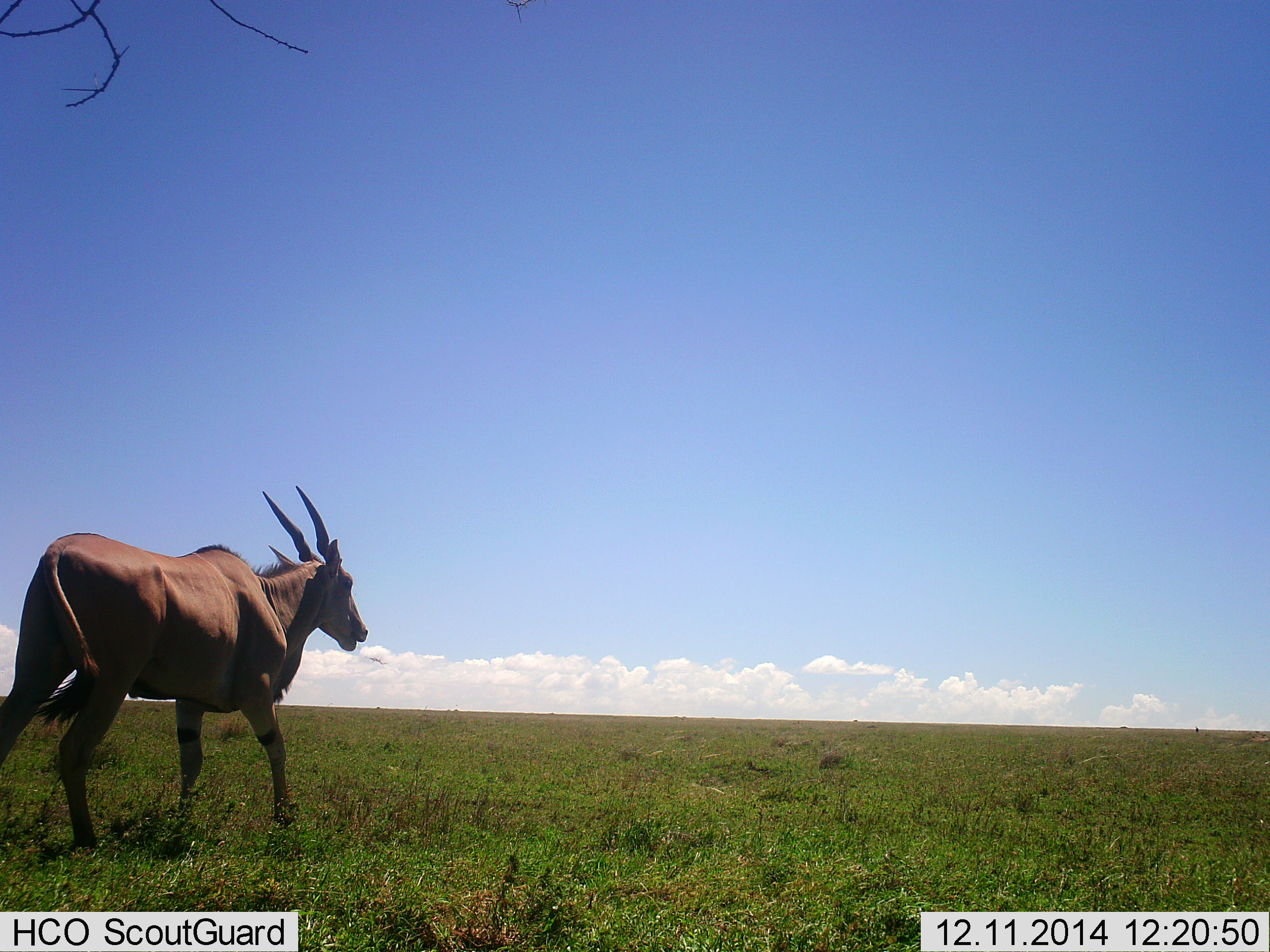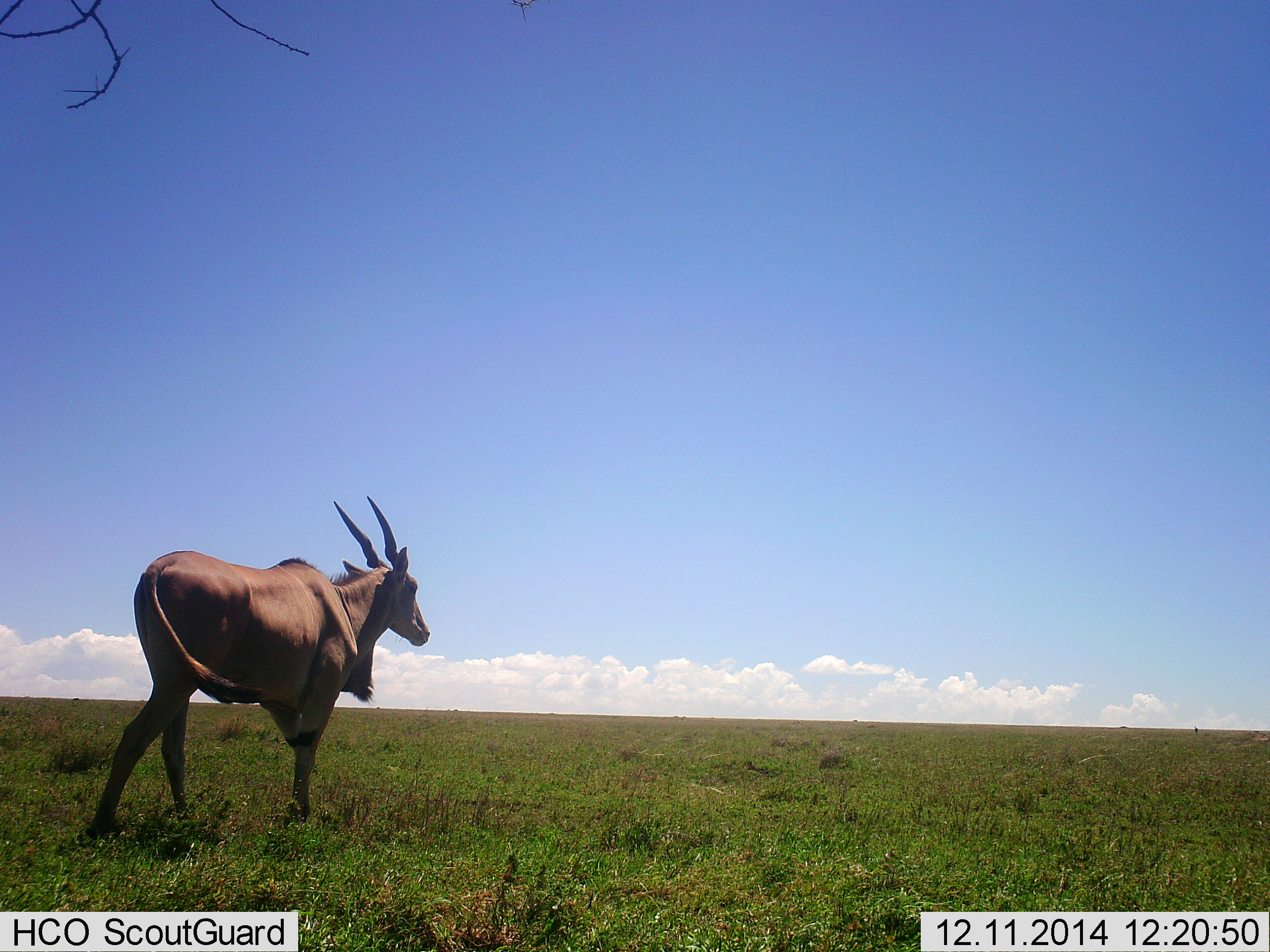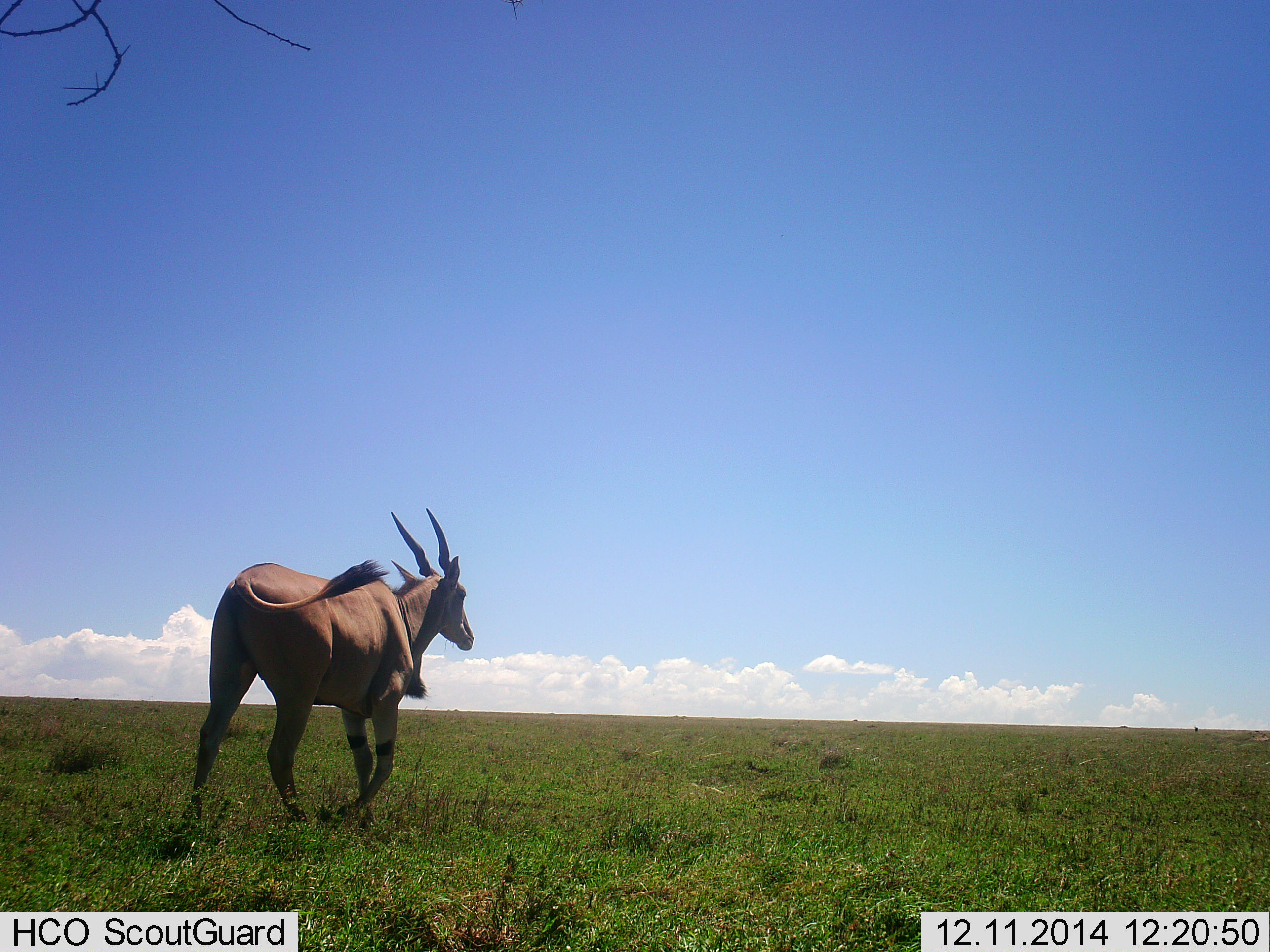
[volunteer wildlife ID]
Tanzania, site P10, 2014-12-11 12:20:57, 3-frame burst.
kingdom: Animalia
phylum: Chordata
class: Mammalia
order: Artiodactyla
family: Bovidae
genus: Tragelaphus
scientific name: Tragelaphus oryx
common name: eland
Eland (Tragelaphus oryx), count 1. Behavior (volunteer vote fractions): standing 10%, resting 0%, moving 100%, interacting 0%. Young present (vote fraction): 0%. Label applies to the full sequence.